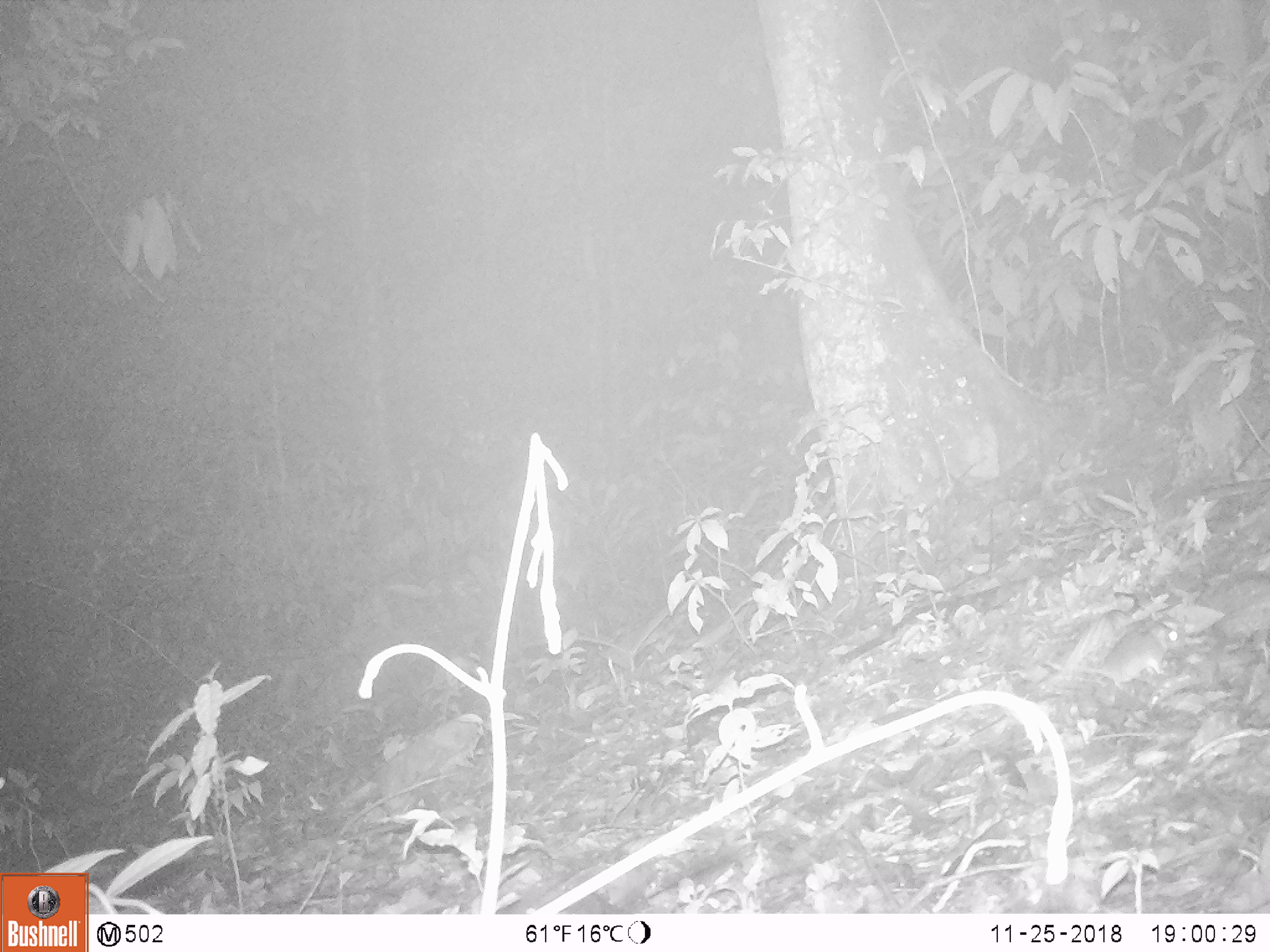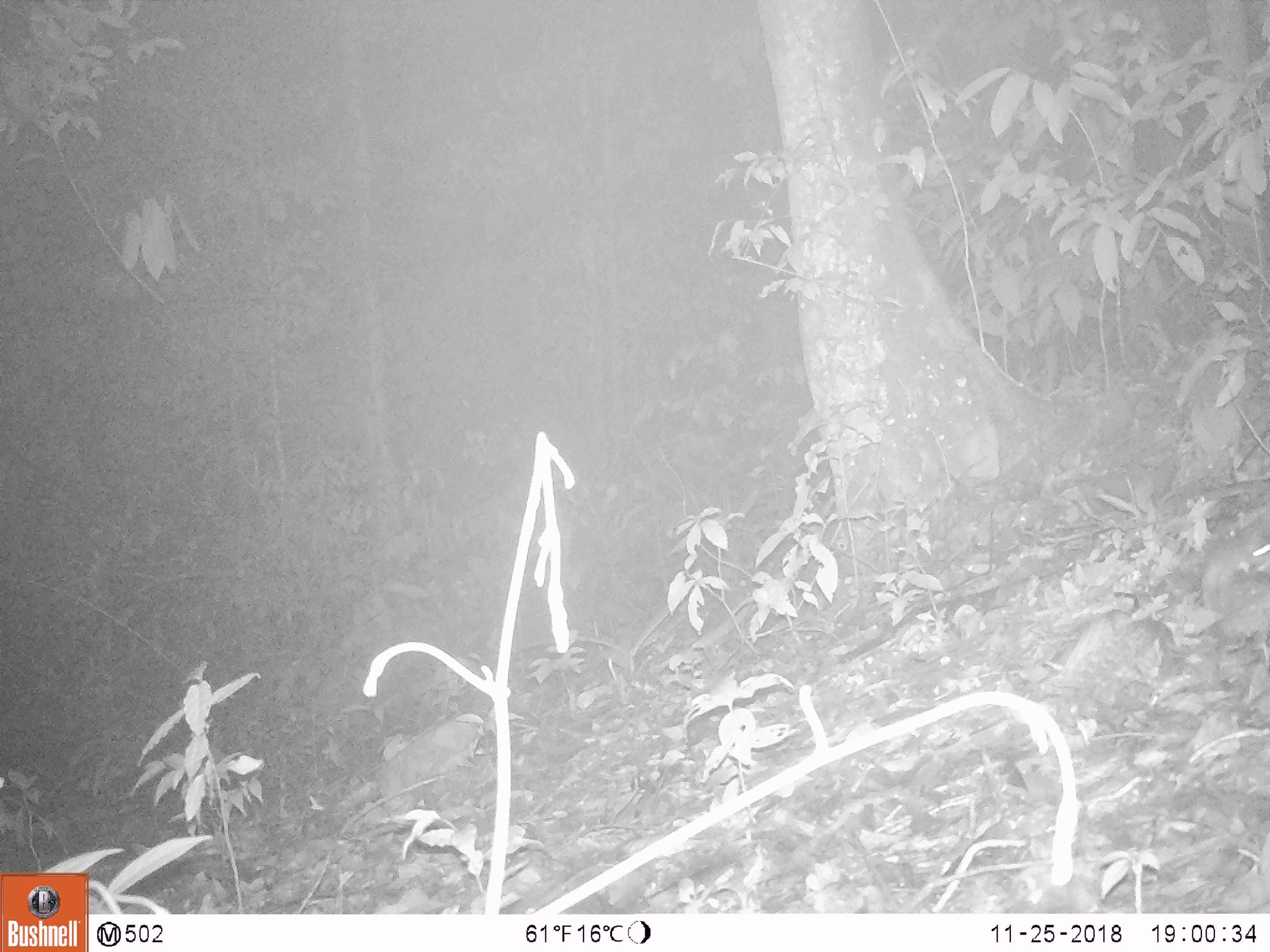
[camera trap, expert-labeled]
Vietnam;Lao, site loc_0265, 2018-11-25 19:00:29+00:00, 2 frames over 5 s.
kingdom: Animalia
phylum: Chordata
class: Mammalia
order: Rodentia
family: Muridae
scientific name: Muridae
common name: old-world mice and rats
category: unidentified murid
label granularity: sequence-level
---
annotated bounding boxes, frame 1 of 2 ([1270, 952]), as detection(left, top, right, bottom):
unidentified murid: detection(1071, 615, 1187, 694)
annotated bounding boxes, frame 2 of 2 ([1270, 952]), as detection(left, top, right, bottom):
unidentified murid: detection(1199, 518, 1270, 615)